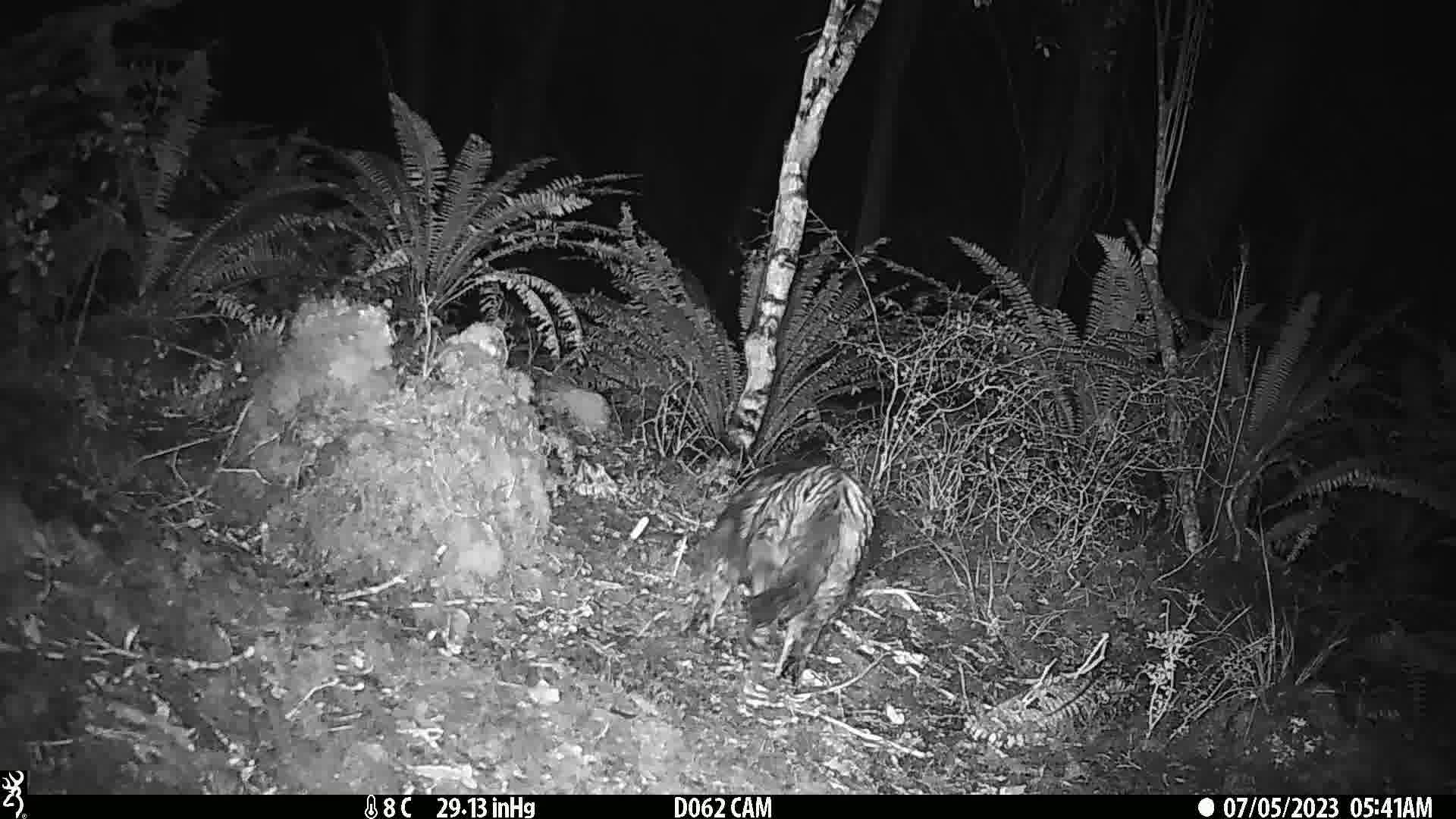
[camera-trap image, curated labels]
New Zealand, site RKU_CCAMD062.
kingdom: Animalia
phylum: Chordata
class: Mammalia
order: Carnivora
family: Felidae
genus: Felis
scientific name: Felis catus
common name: domestic cat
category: cat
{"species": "cat (domestic cat) (Felis catus)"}